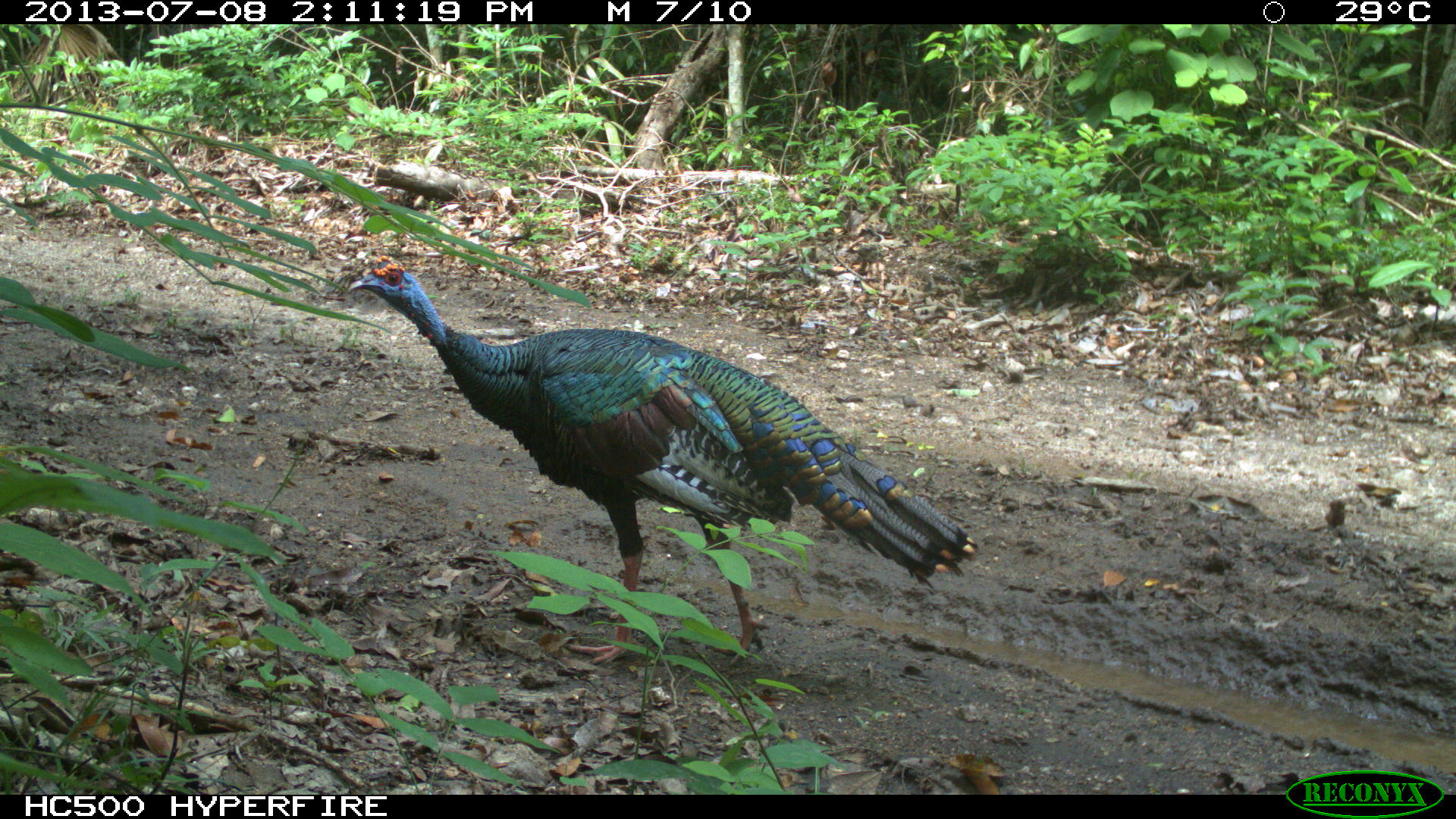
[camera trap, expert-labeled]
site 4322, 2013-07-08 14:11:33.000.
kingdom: Animalia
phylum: Chordata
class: Aves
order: Galliformes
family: Phasianidae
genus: Meleagris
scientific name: Meleagris ocellata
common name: ocellated turkey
Meleagris ocellata (ocellated turkey), count 1, sex male.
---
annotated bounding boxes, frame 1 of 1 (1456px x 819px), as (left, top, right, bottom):
meleagris ocellata: (345, 254, 979, 664)